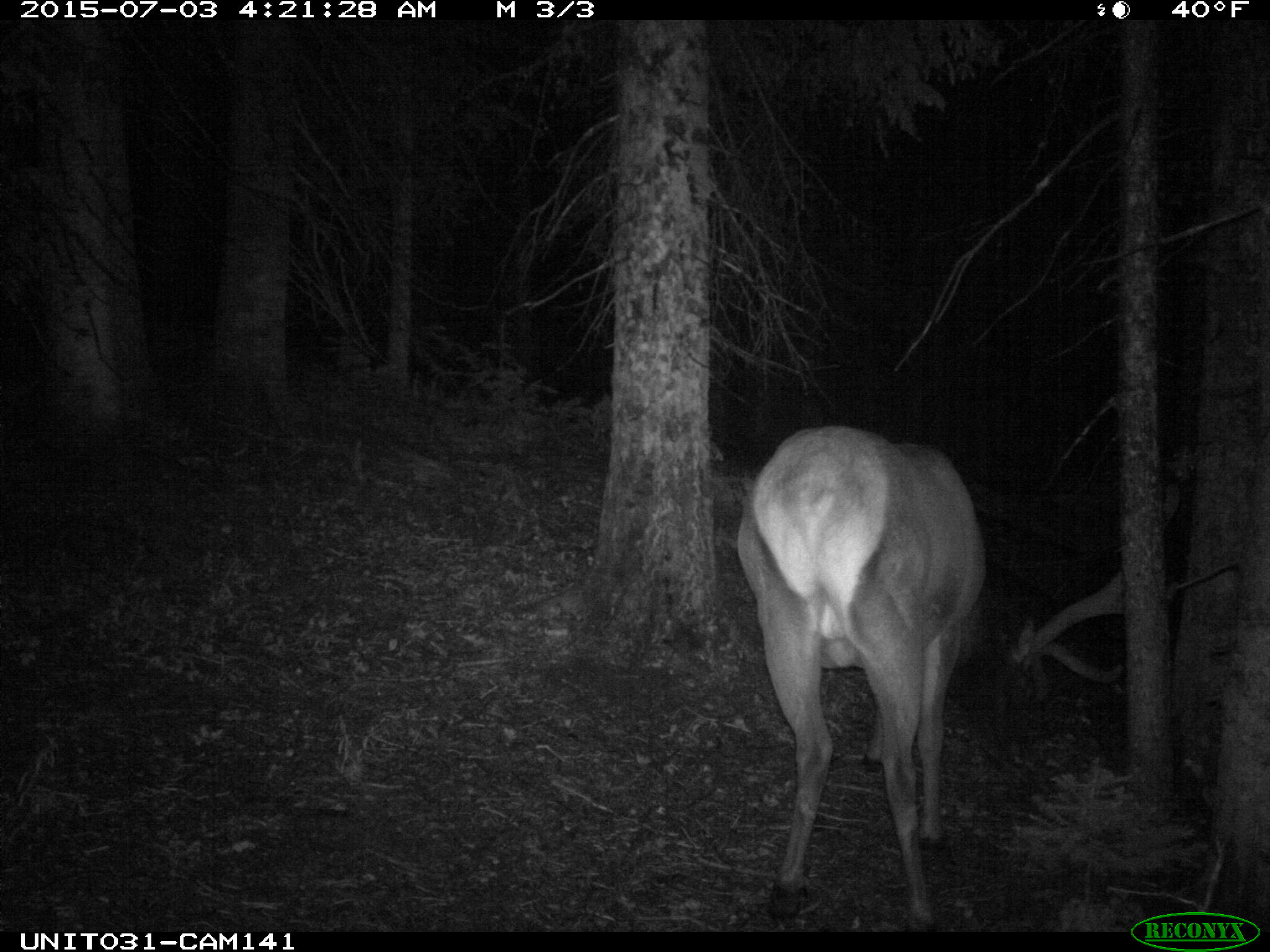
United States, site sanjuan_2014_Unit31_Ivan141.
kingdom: Animalia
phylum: Chordata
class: Mammalia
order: Artiodactyla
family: Cervidae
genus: Cervus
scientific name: Cervus elaphus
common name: red deer